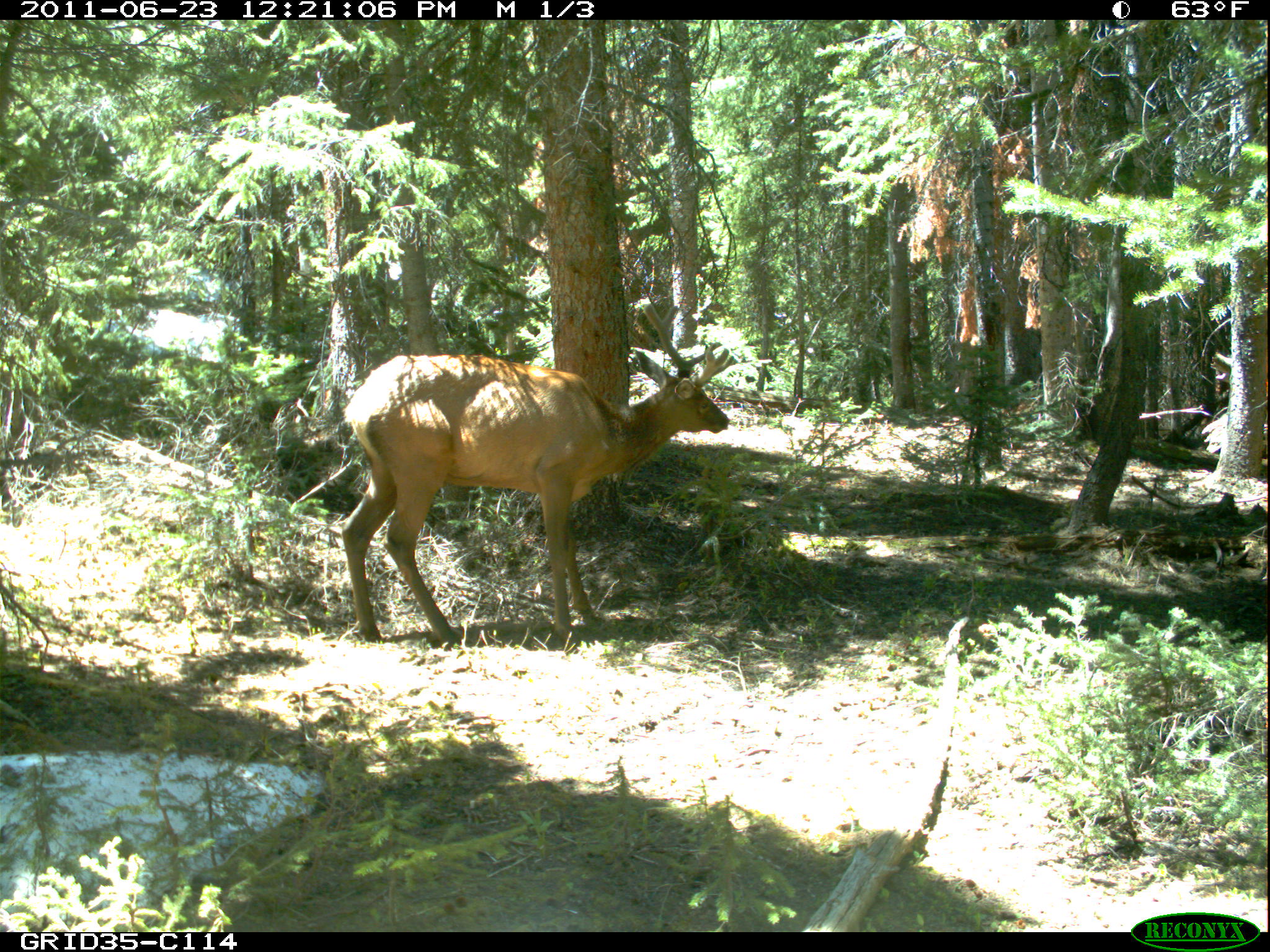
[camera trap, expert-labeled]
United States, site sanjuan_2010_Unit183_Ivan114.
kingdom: Animalia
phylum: Chordata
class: Mammalia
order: Artiodactyla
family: Cervidae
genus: Cervus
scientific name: Cervus elaphus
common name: red deer